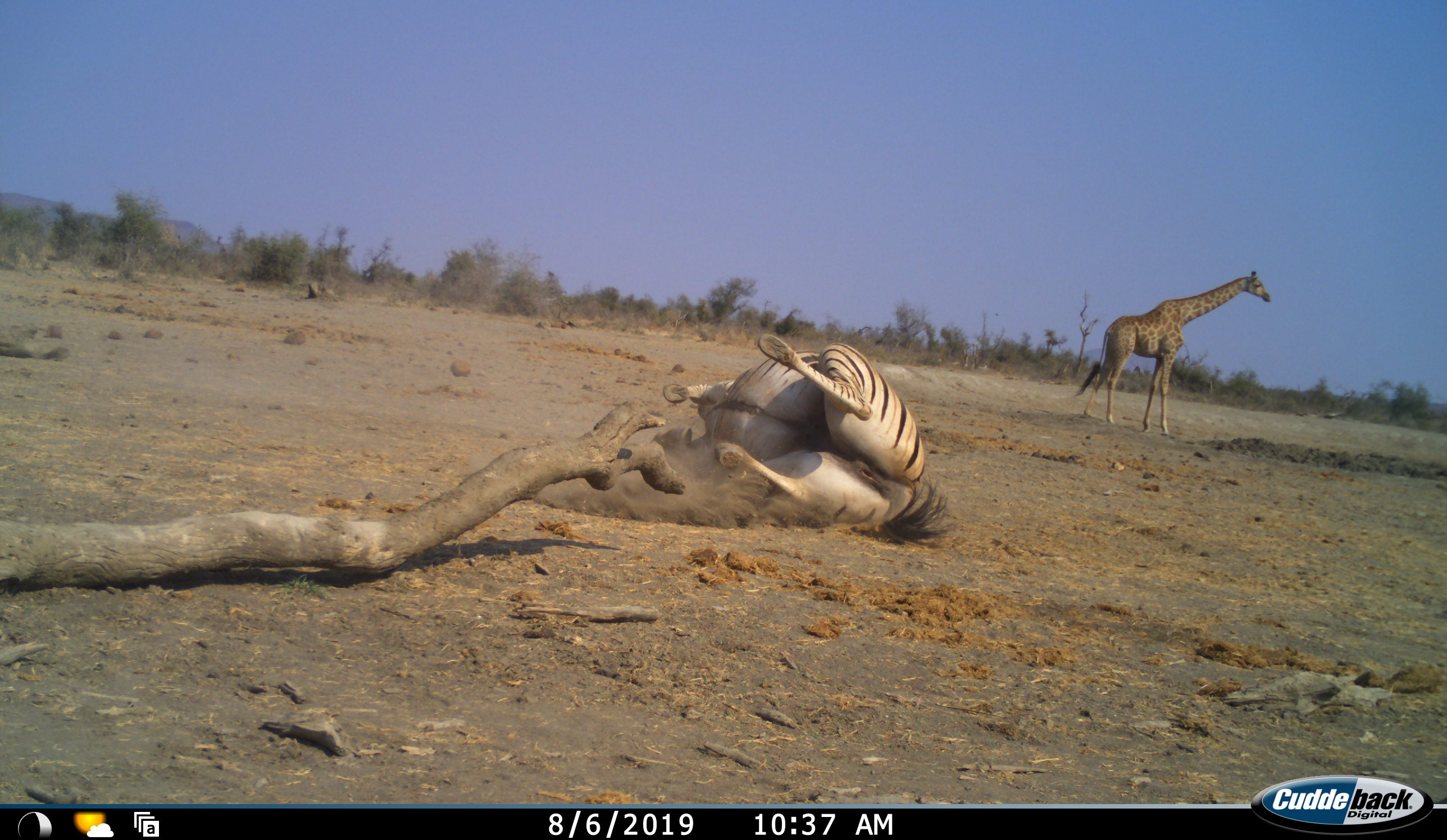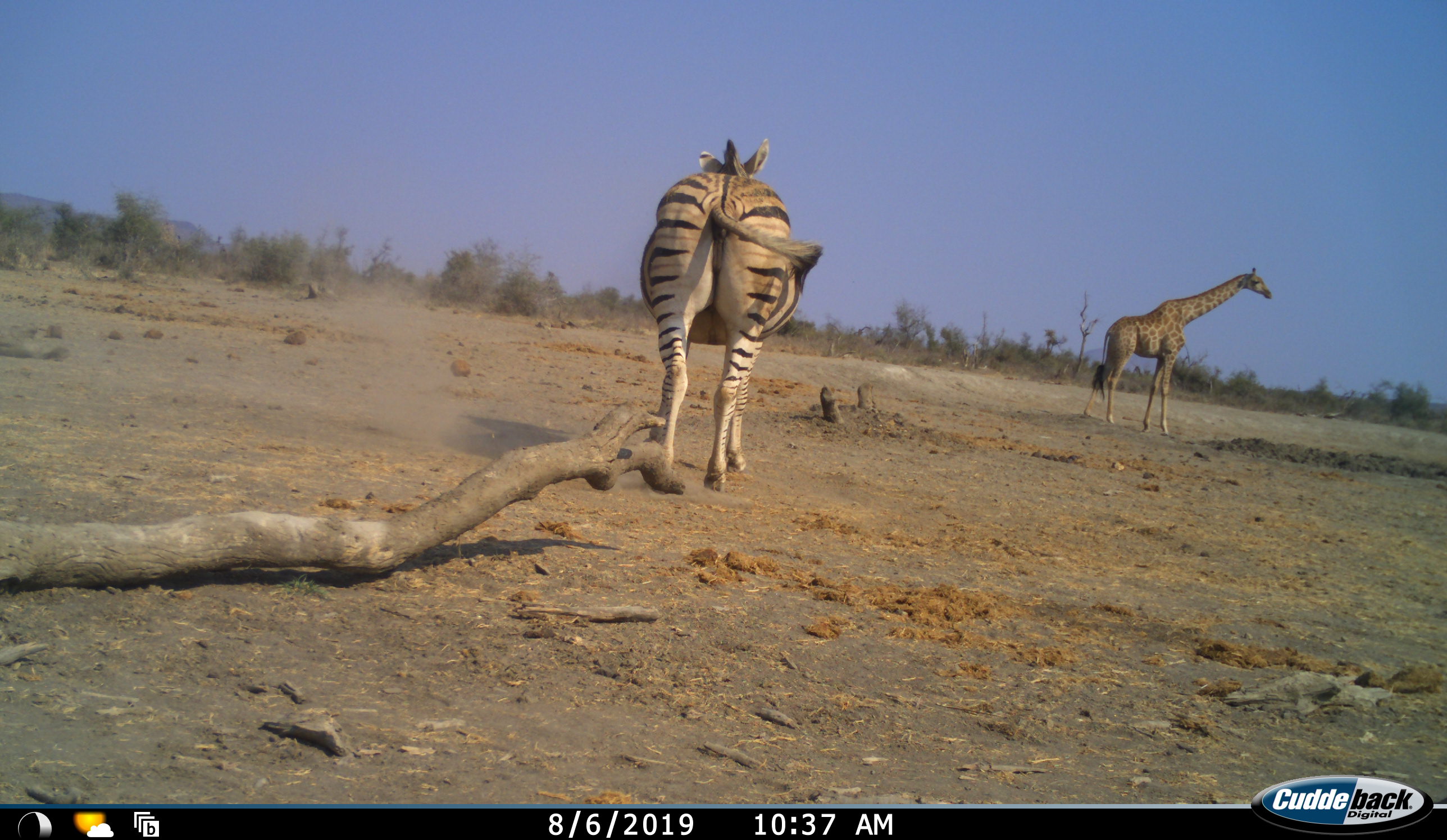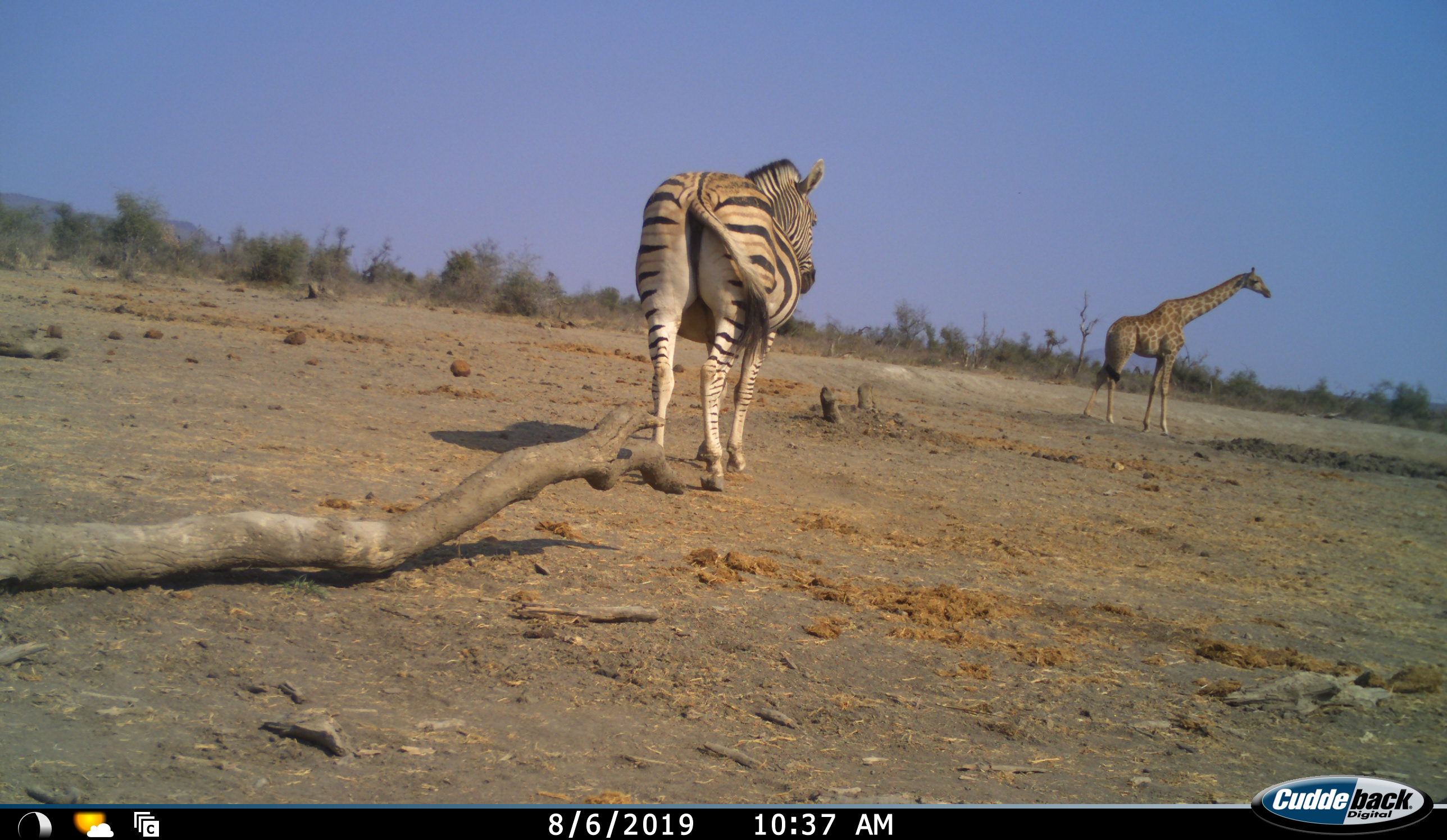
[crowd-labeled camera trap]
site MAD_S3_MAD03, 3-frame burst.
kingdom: Animalia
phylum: Chordata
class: Mammalia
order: Artiodactyla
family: Giraffidae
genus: Giraffa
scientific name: Giraffa camelopardalis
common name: giraffe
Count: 1.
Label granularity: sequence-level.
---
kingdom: Animalia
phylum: Chordata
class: Mammalia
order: Perissodactyla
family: Equidae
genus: Equus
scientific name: Equus quagga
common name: plains zebra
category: zebraplains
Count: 1.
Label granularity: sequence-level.